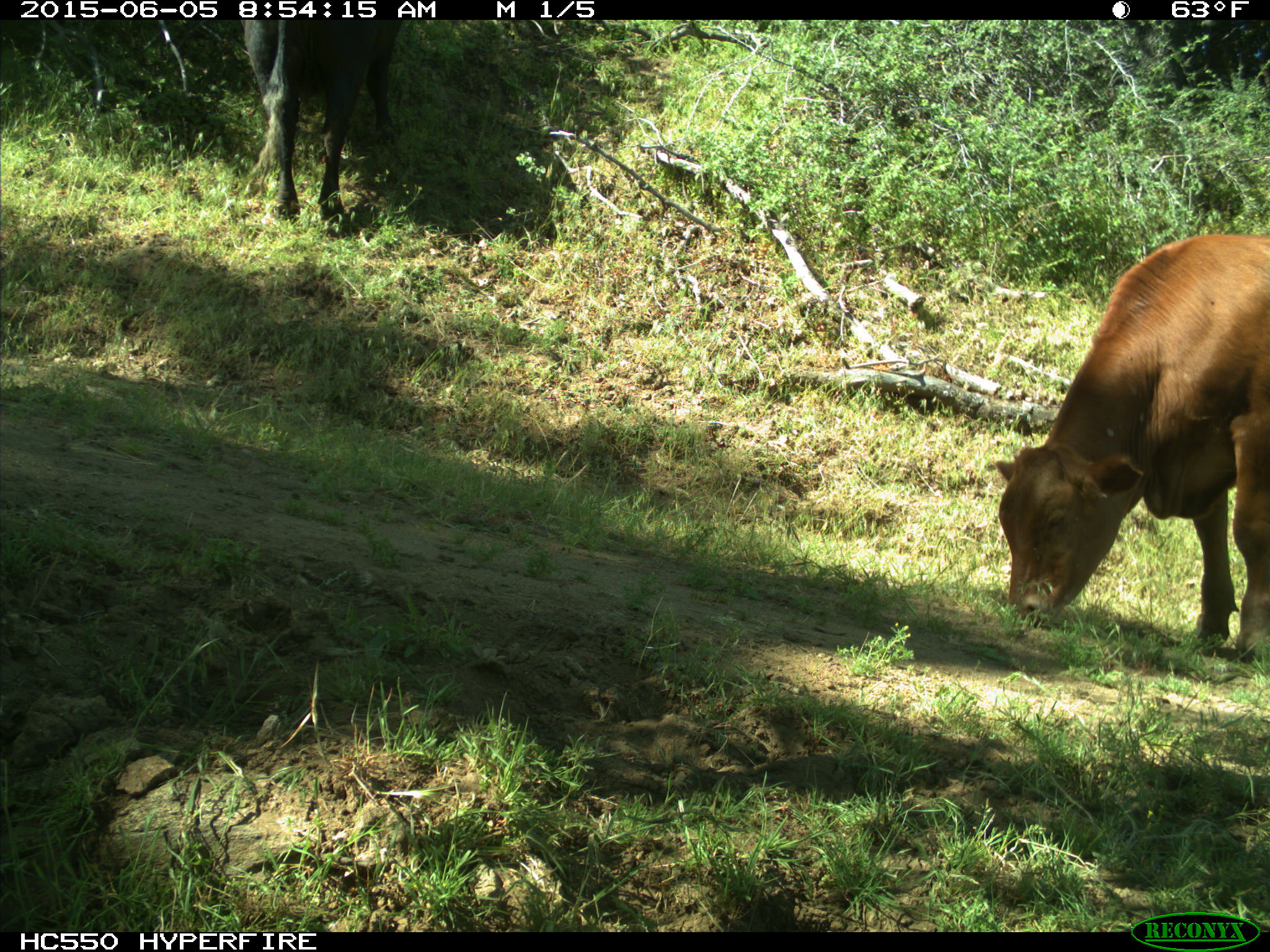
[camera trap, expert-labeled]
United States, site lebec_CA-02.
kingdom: Animalia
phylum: Chordata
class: Mammalia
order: Artiodactyla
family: Bovidae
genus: Bos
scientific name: Bos taurus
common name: domestic cow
Bos taurus (domestic cow).